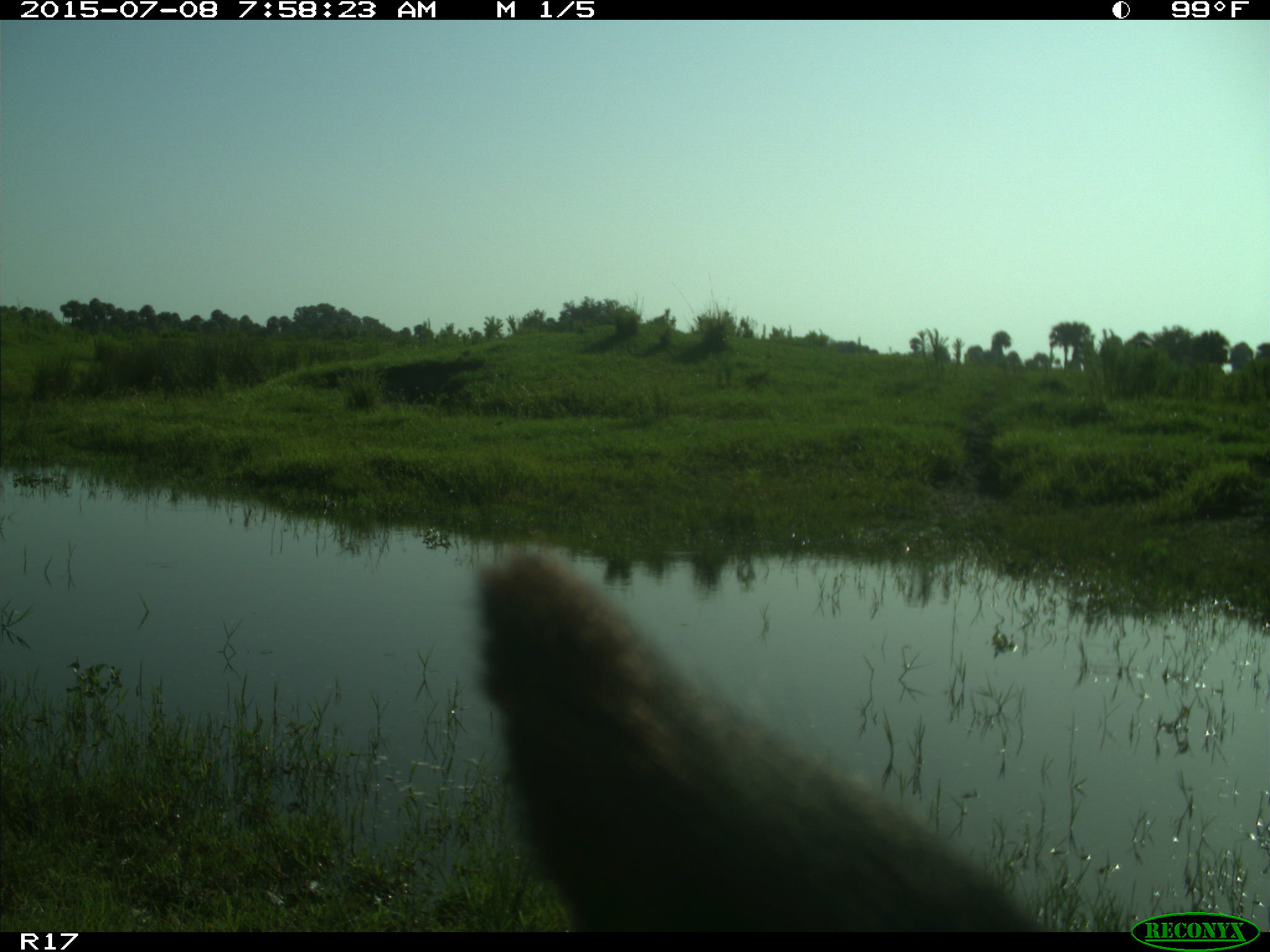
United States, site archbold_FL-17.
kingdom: Animalia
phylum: Chordata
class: Mammalia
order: Artiodactyla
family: Bovidae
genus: Bos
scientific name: Bos taurus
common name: domestic cow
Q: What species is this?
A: Bos taurus (domestic cow).